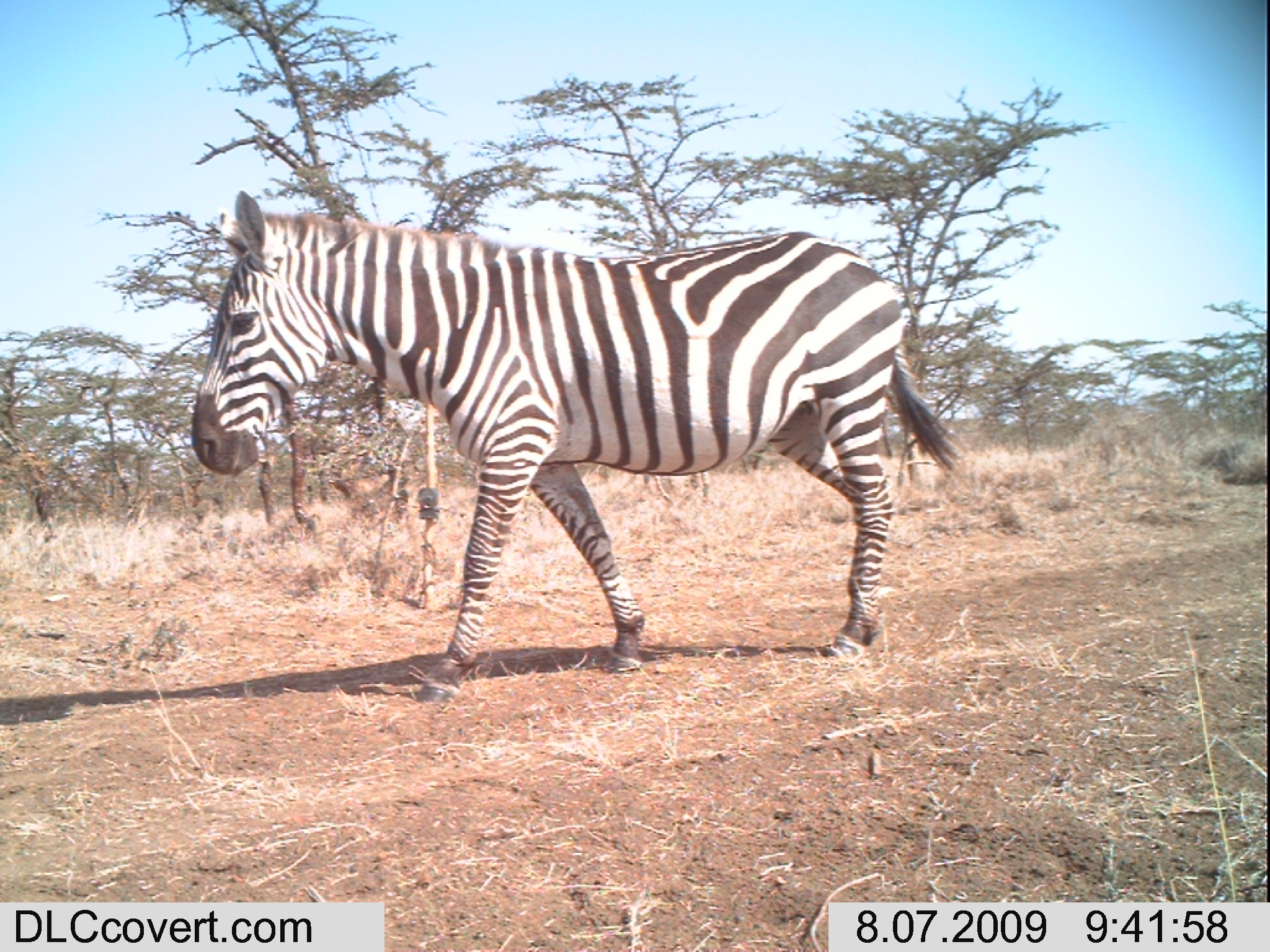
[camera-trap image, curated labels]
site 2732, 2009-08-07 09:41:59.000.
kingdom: Animalia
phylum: Chordata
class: Mammalia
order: Perissodactyla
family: Equidae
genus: Equus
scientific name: Equus quagga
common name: plains zebra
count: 1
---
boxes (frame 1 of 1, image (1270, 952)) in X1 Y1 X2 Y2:
equus quagga: 186 187 957 700